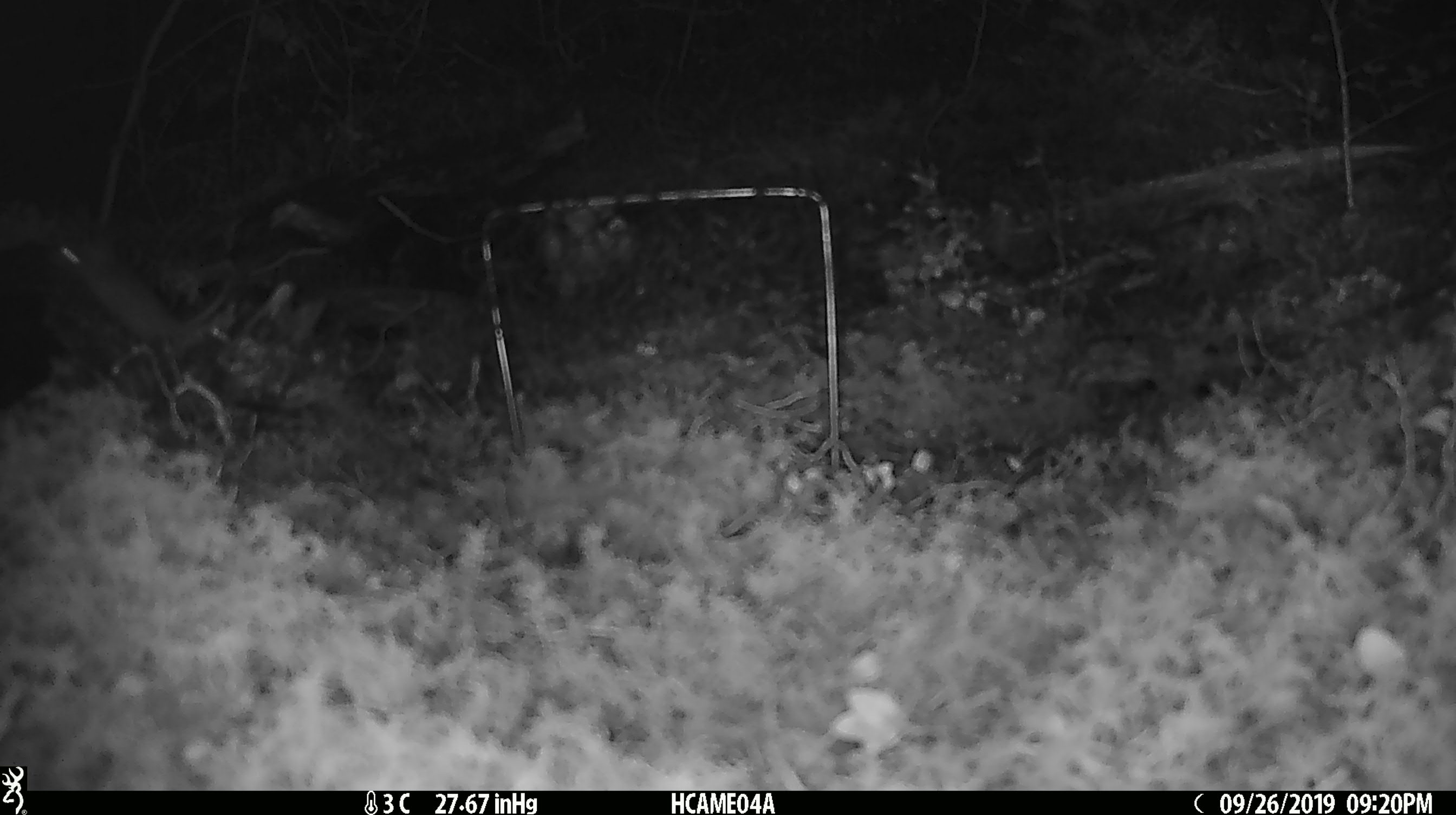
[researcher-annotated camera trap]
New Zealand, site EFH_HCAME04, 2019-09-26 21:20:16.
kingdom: Animalia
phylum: Chordata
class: Mammalia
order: Rodentia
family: Muridae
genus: Mus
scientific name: Mus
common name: mouse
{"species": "mouse (Mus)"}